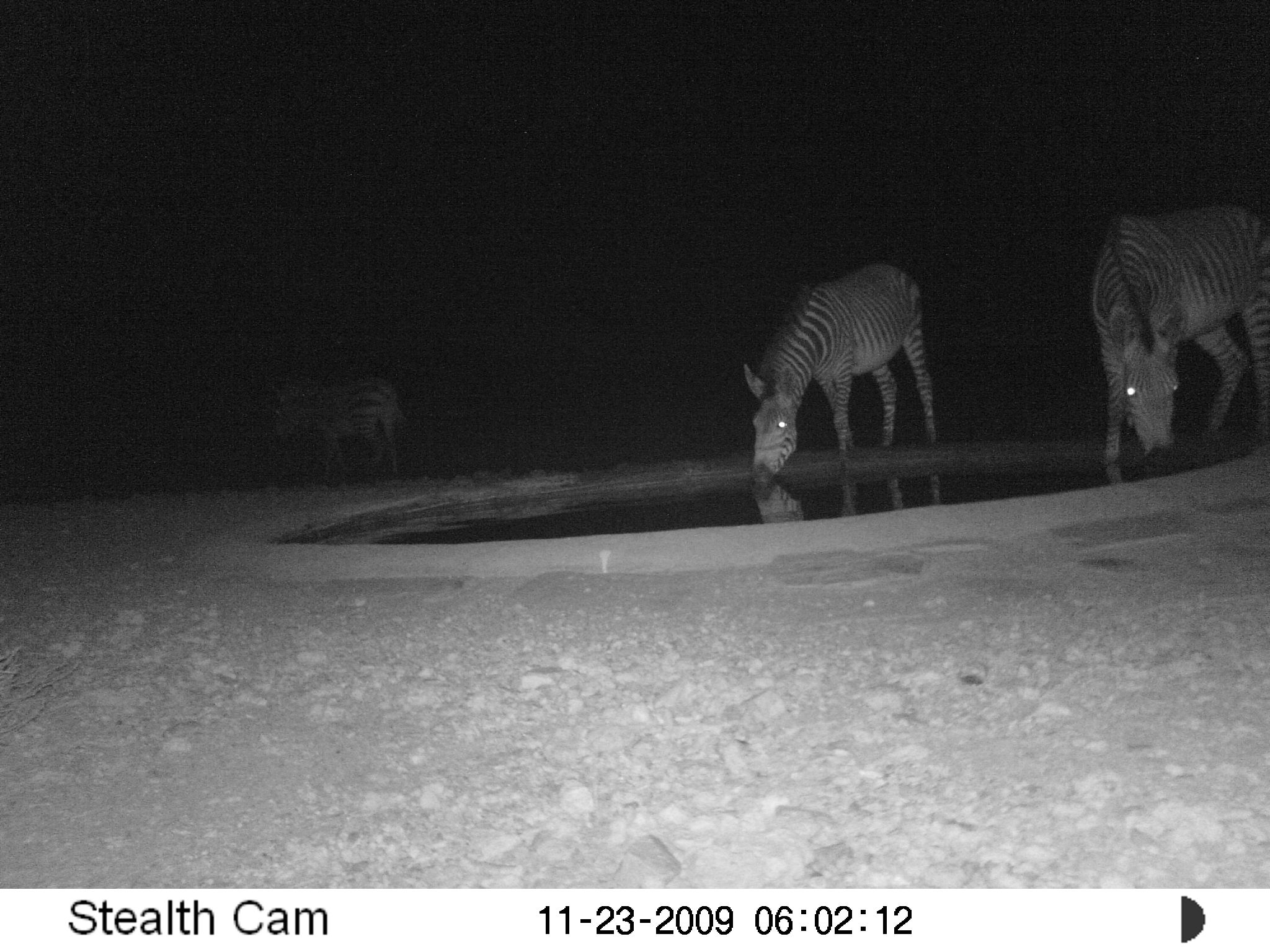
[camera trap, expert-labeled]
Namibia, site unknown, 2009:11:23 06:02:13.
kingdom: Animalia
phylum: Chordata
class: Mammalia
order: Perissodactyla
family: Equidae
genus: Equus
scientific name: Equus zebra hartmannae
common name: hartmann's mountain zebra